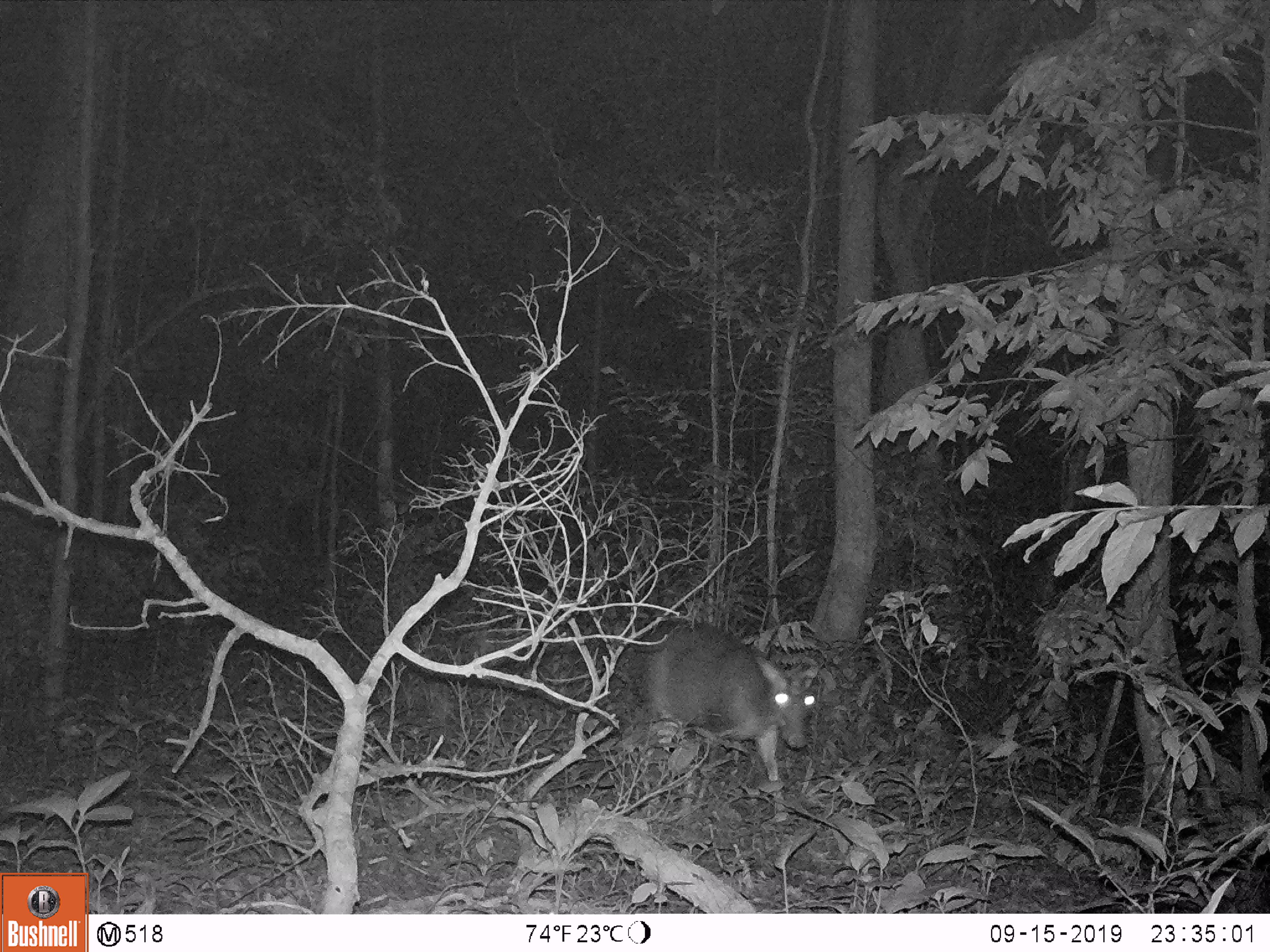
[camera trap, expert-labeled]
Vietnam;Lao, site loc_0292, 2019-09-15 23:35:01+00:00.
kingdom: Animalia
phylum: Chordata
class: Mammalia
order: Artiodactyla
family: Cervidae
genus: Muntiacus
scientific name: Muntiacus rooseveltorum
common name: roosevelt's muntjac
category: roosevelts muntjac group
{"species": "roosevelts muntjac group (roosevelt's muntjac) (Muntiacus rooseveltorum)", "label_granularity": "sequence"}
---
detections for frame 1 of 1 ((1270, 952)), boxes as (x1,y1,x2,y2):
roosevelts muntjac group: (645,619,820,823)